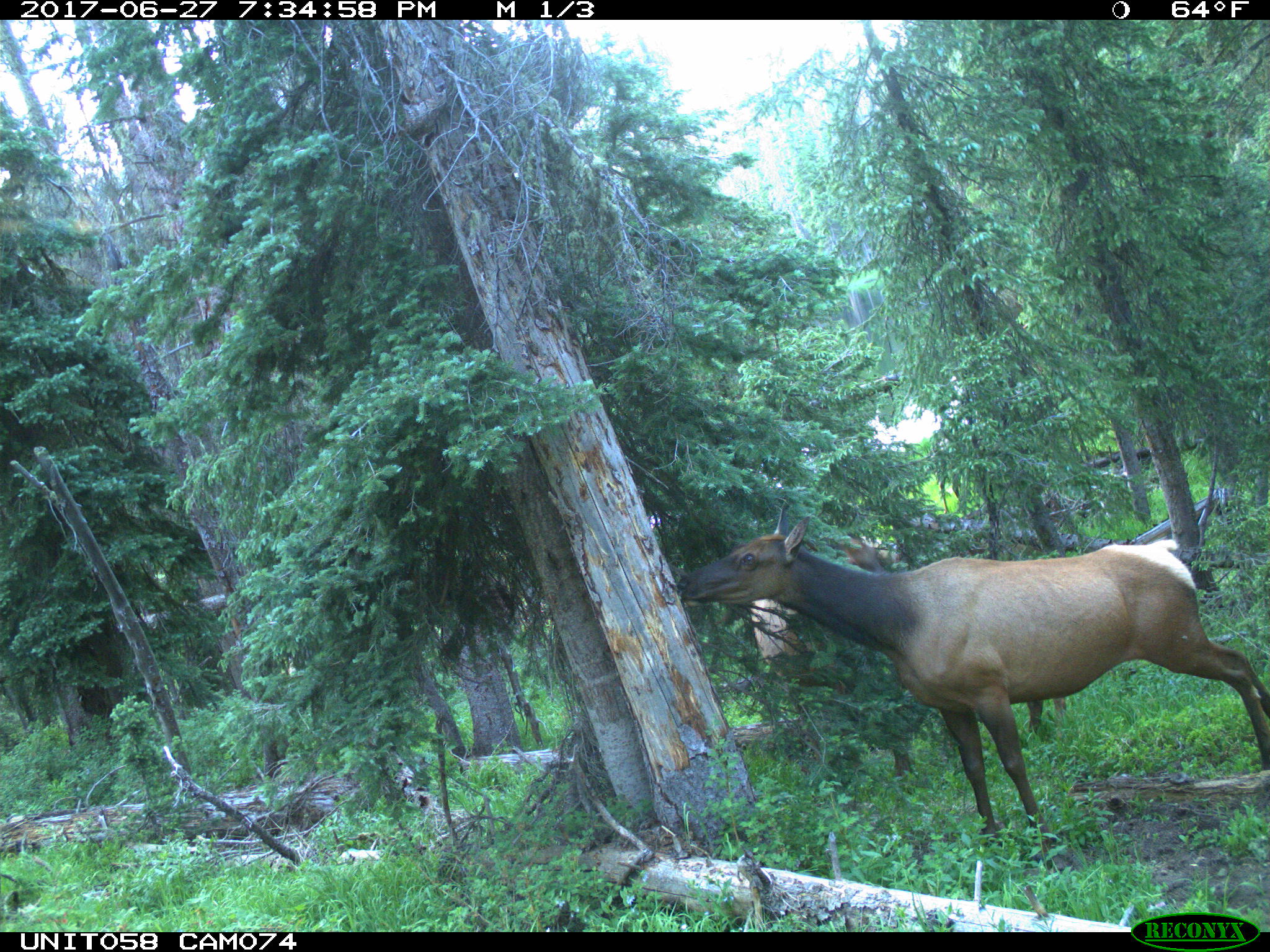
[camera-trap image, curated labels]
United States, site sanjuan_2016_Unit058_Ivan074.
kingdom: Animalia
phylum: Chordata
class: Mammalia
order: Artiodactyla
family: Cervidae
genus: Cervus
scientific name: Cervus elaphus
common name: red deer